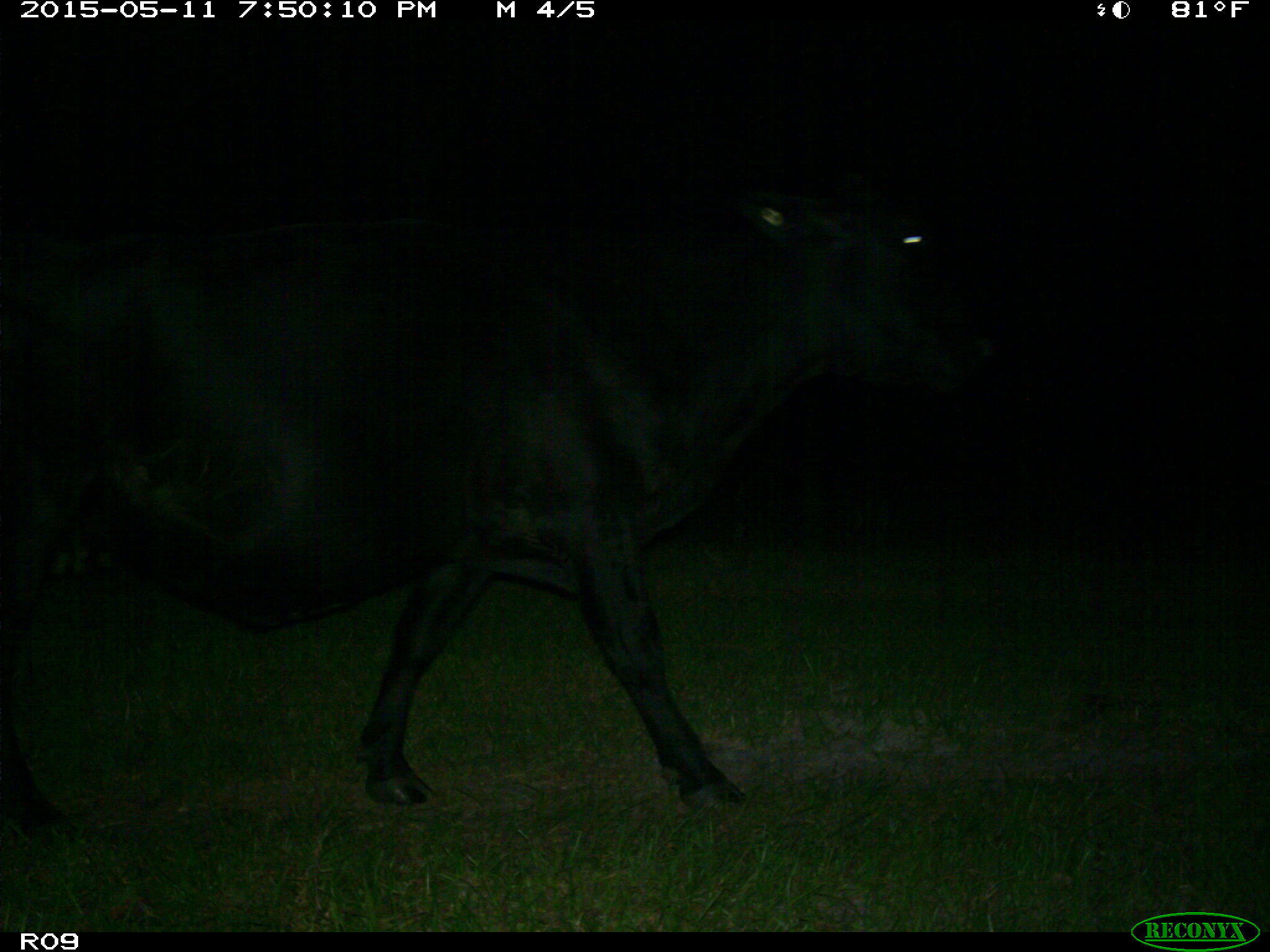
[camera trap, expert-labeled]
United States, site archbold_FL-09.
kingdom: Animalia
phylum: Chordata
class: Mammalia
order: Artiodactyla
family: Bovidae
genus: Bos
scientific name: Bos taurus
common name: domestic cow